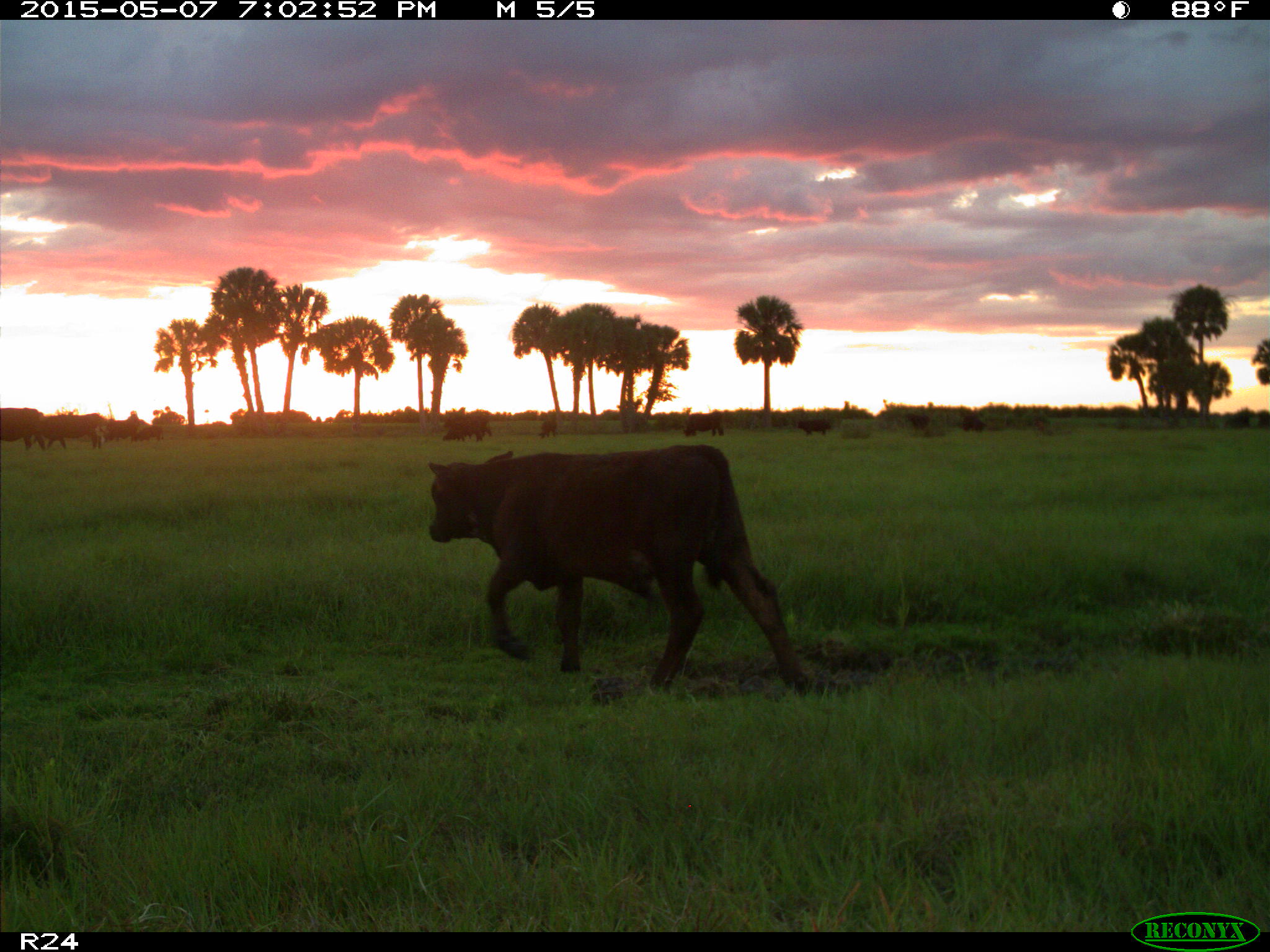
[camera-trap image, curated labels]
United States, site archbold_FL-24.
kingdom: Animalia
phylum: Chordata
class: Mammalia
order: Artiodactyla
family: Bovidae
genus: Bos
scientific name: Bos taurus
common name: domestic cow